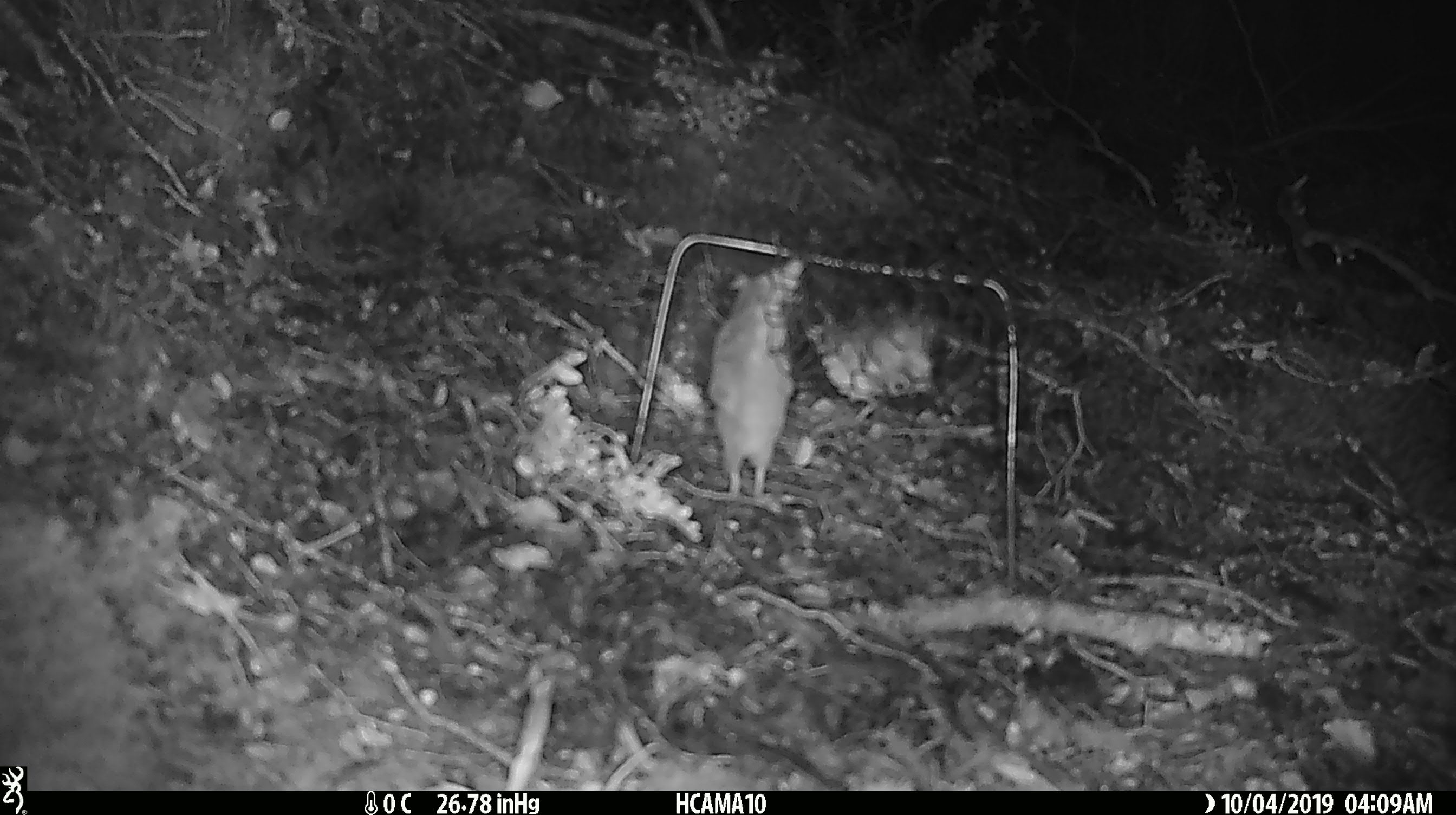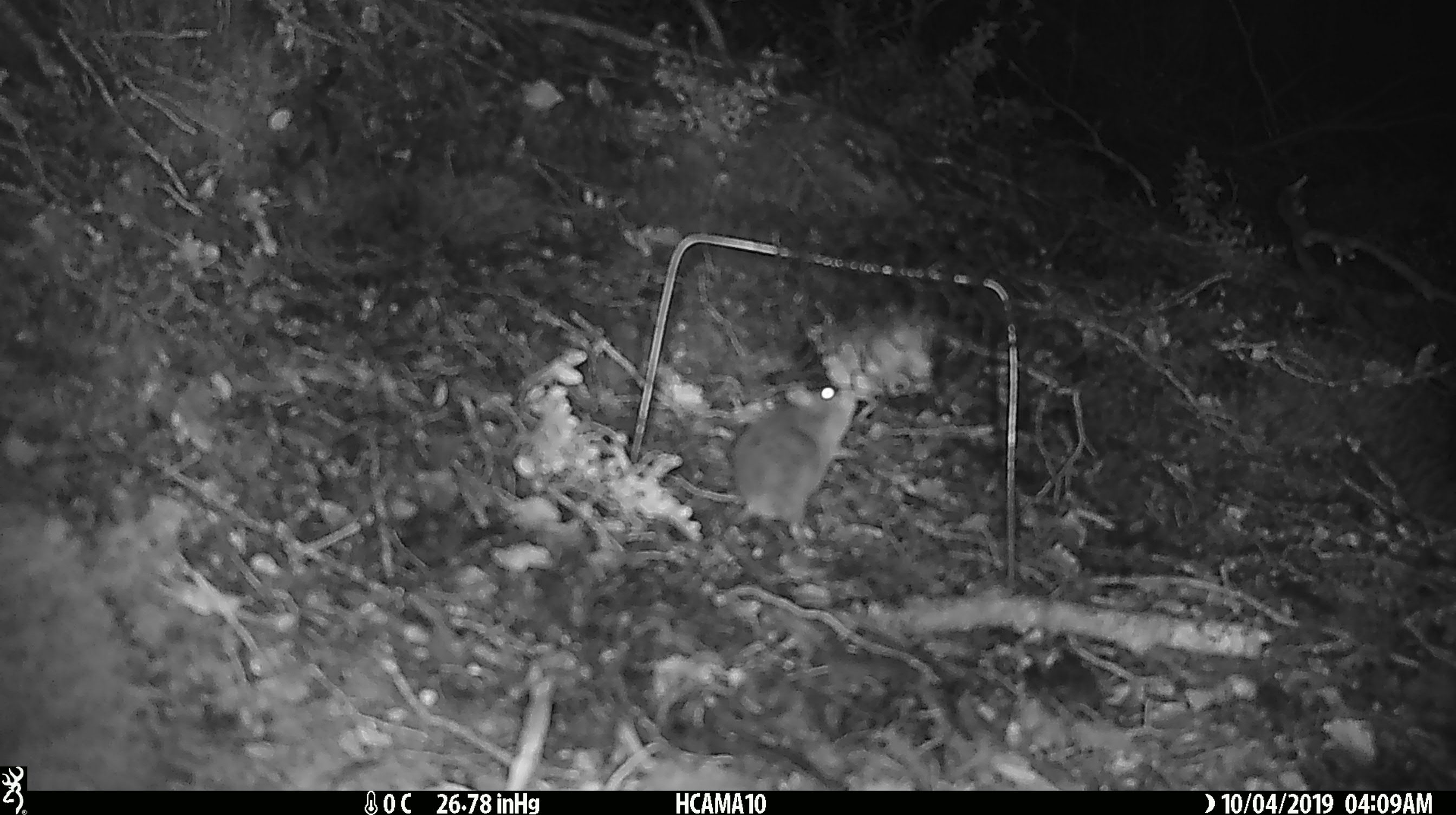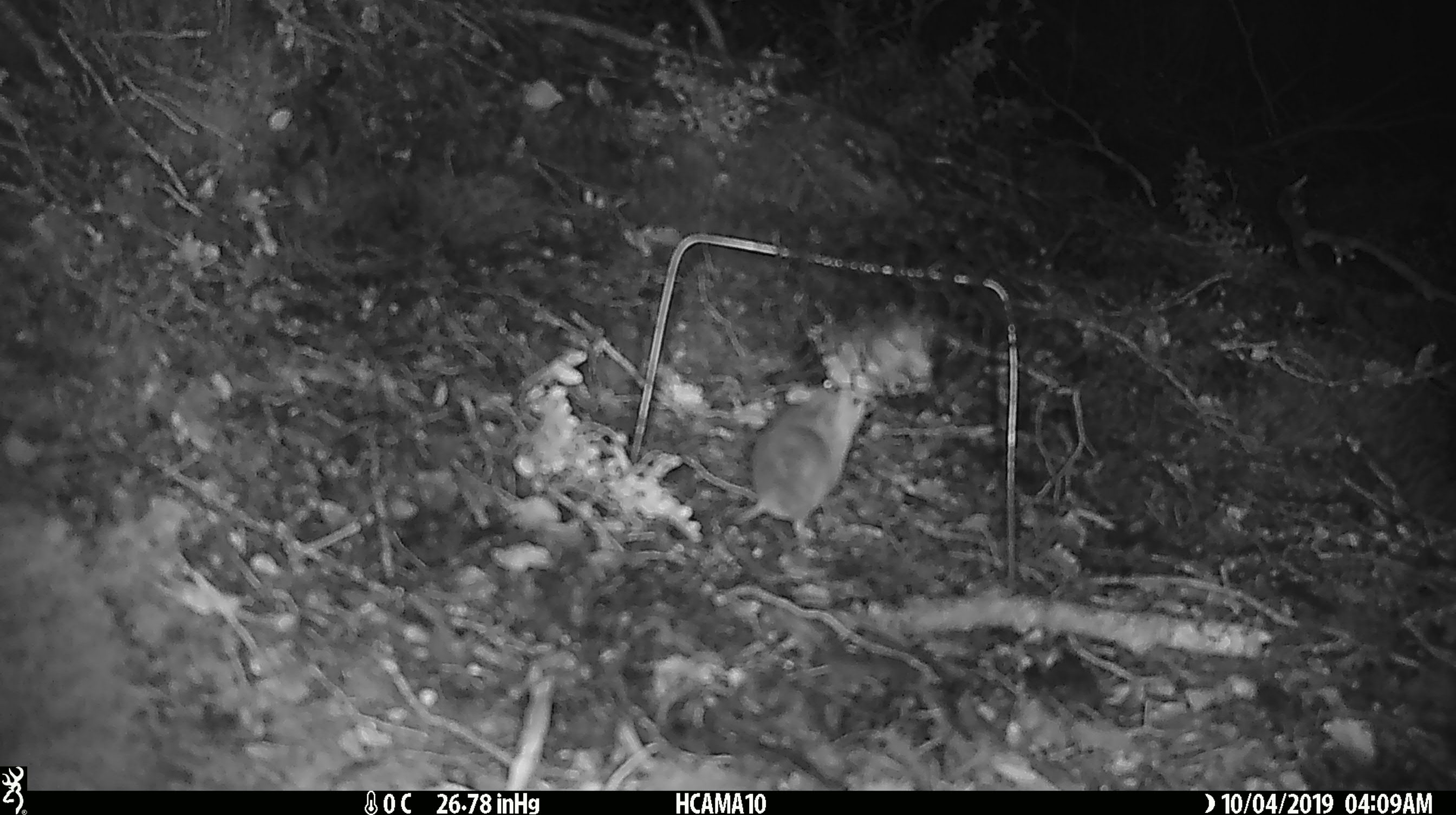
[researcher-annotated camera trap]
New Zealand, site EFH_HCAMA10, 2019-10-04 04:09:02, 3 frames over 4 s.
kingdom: Animalia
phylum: Chordata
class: Mammalia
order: Rodentia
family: Muridae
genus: Mus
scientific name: Mus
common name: mouse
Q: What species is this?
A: Mouse (Mus).